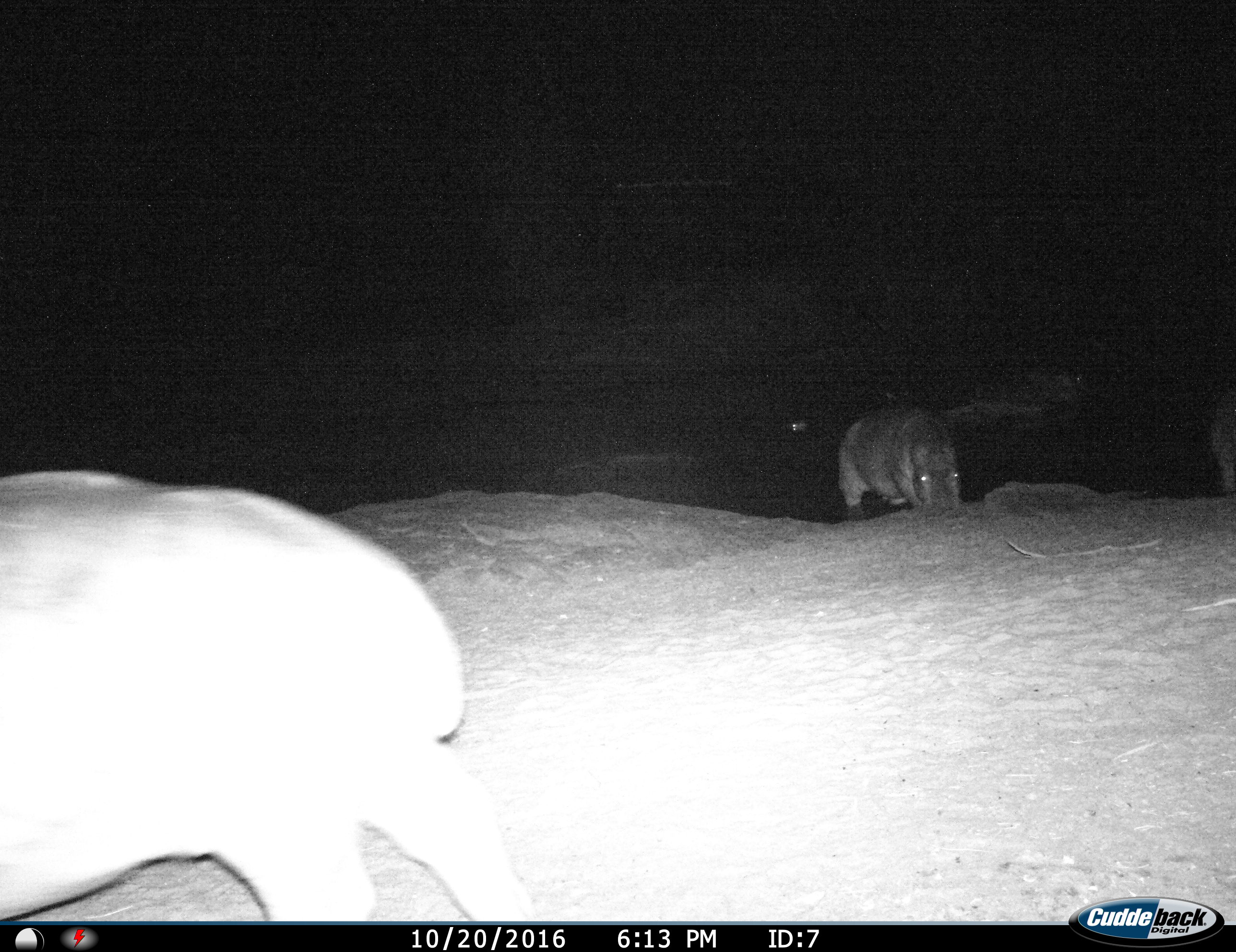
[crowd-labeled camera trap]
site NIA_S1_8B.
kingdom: Animalia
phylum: Chordata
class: Mammalia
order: Artiodactyla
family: Hippopotamidae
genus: Hippopotamus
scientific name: Hippopotamus amphibius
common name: hippopotamus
Hippopotamus (Hippopotamus amphibius), count 4. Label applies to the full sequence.